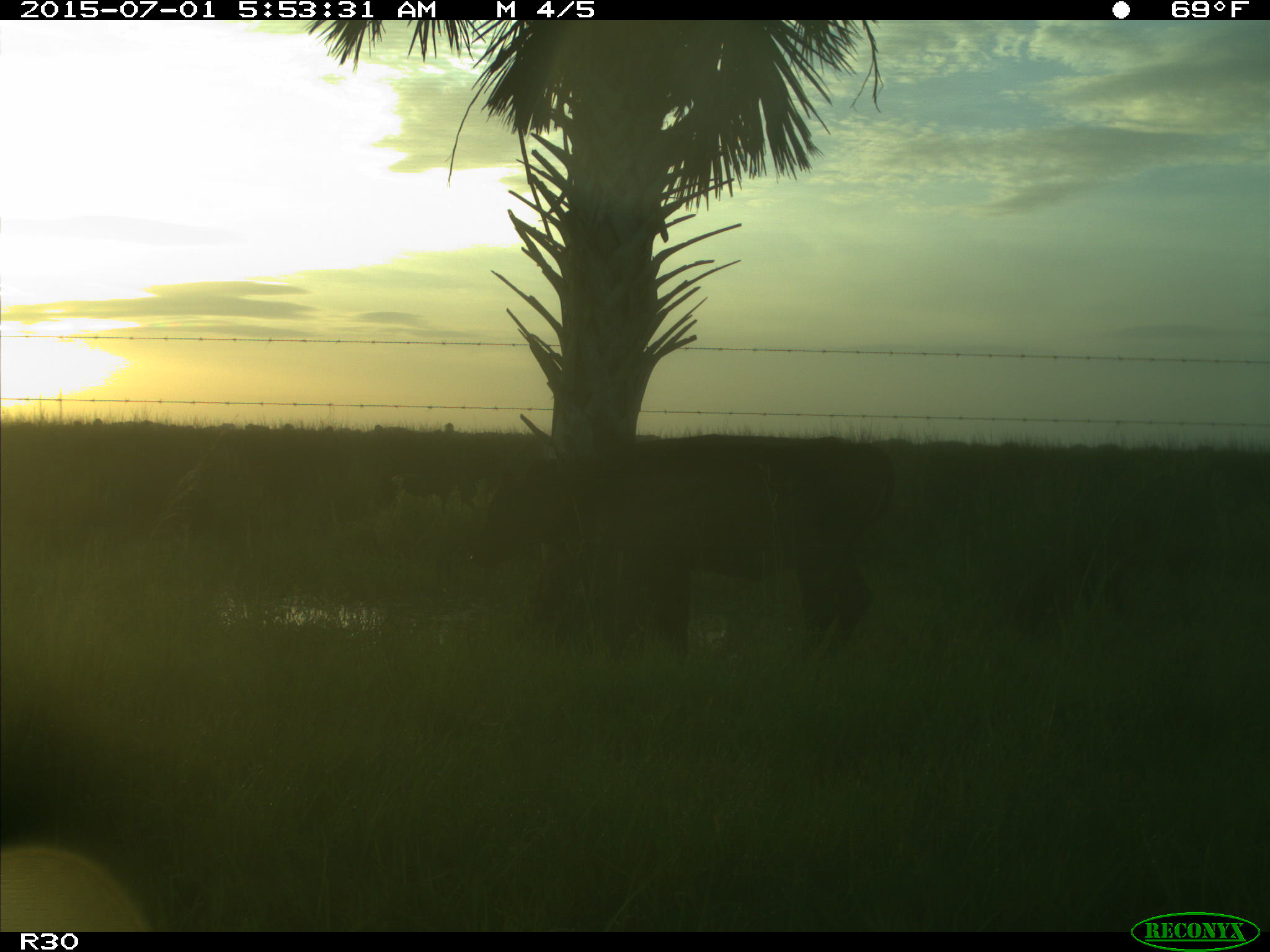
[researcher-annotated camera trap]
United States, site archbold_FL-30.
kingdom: Animalia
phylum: Chordata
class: Mammalia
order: Artiodactyla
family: Bovidae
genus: Bos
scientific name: Bos taurus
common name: domestic cow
Bos taurus (domestic cow).